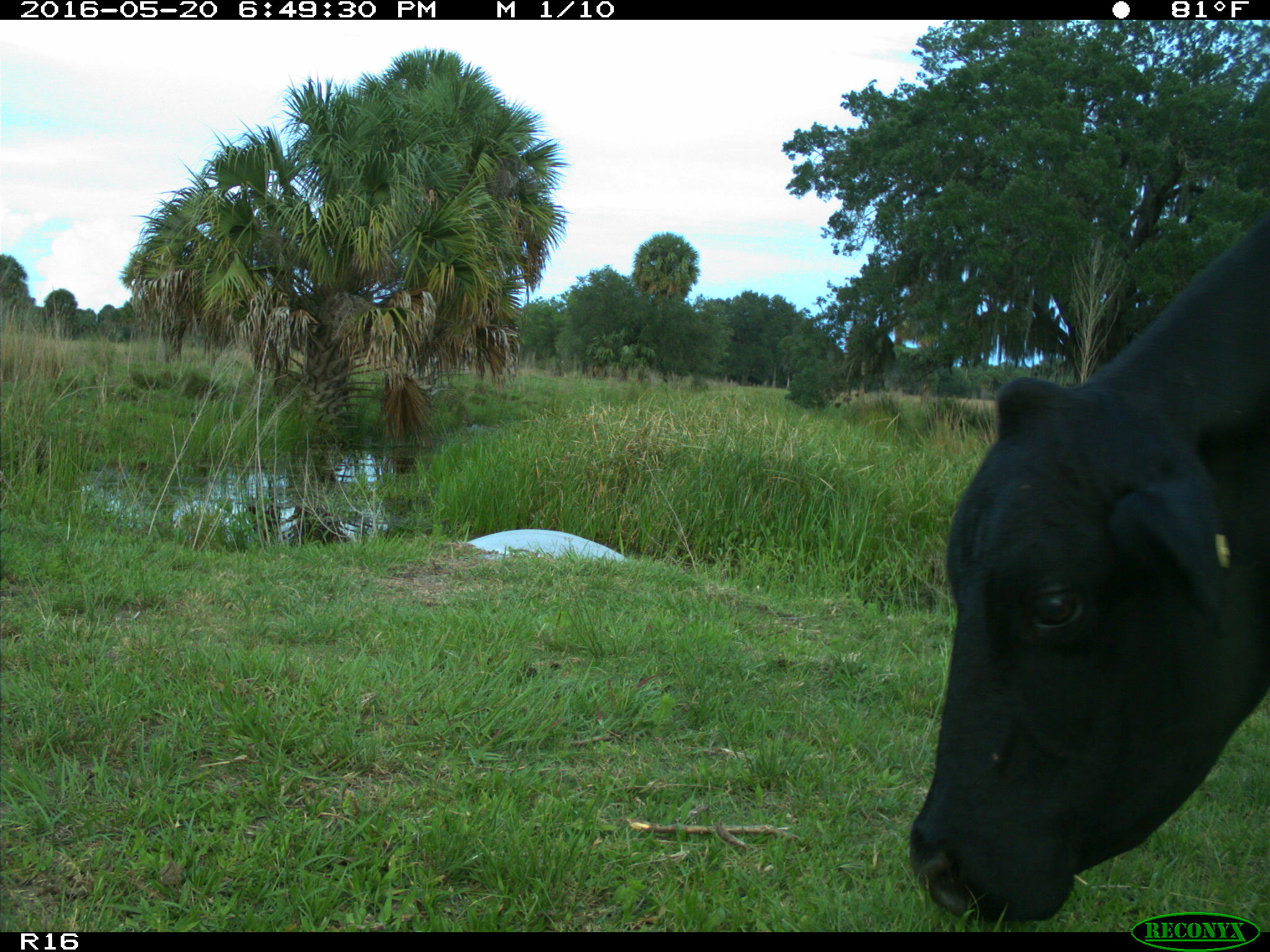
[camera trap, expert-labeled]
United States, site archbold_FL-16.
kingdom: Animalia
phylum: Chordata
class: Mammalia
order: Artiodactyla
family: Bovidae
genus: Bos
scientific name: Bos taurus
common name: domestic cow